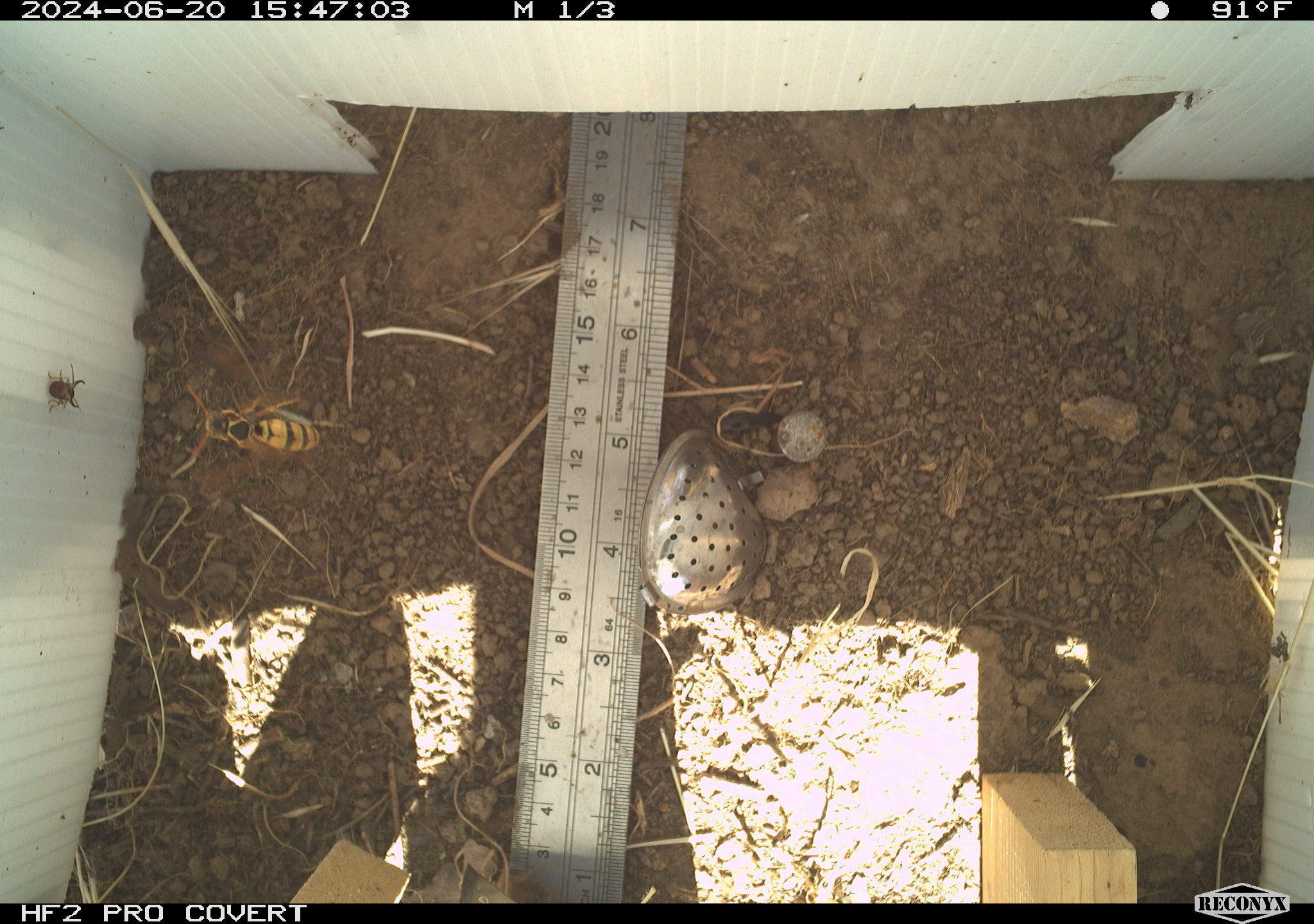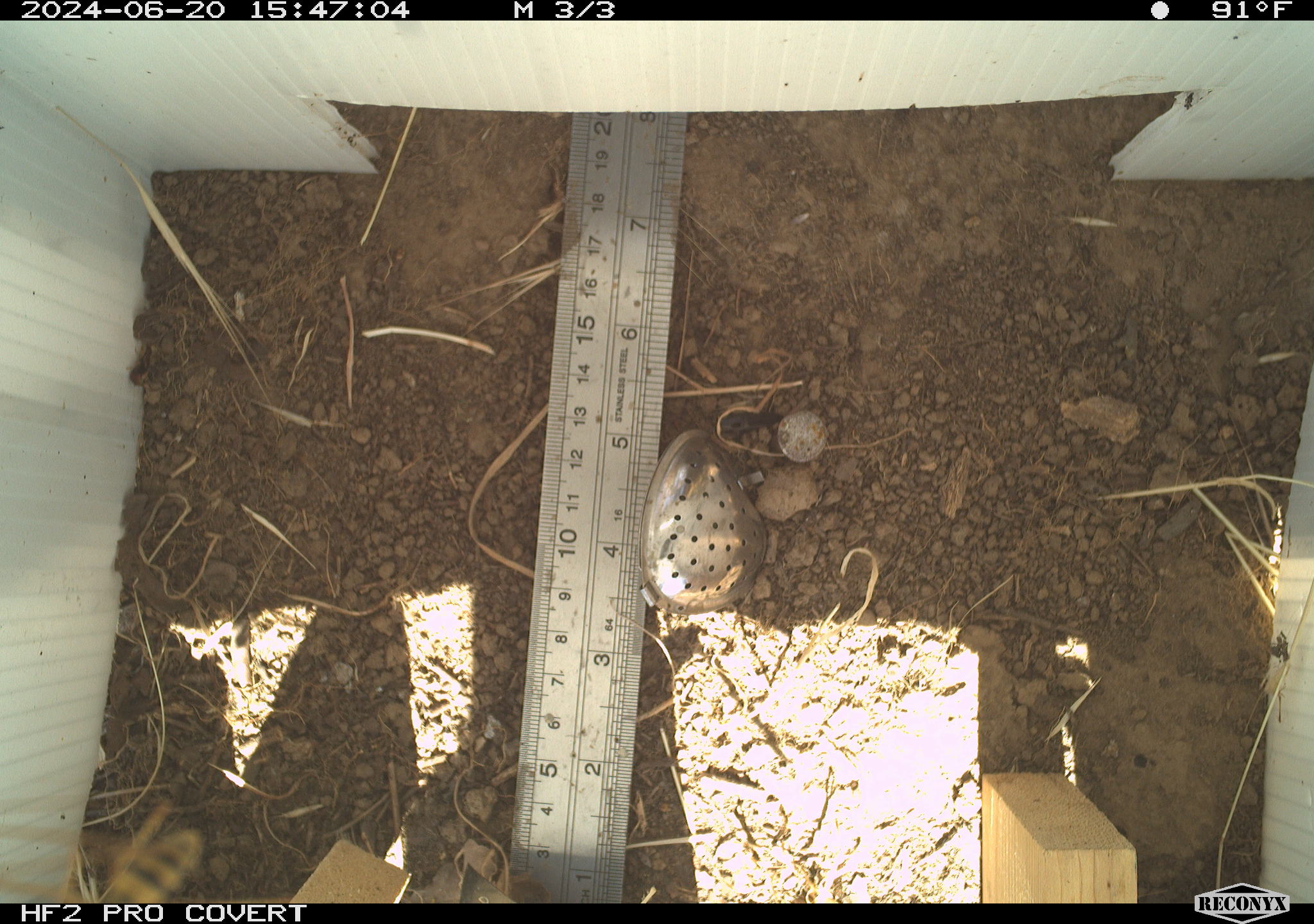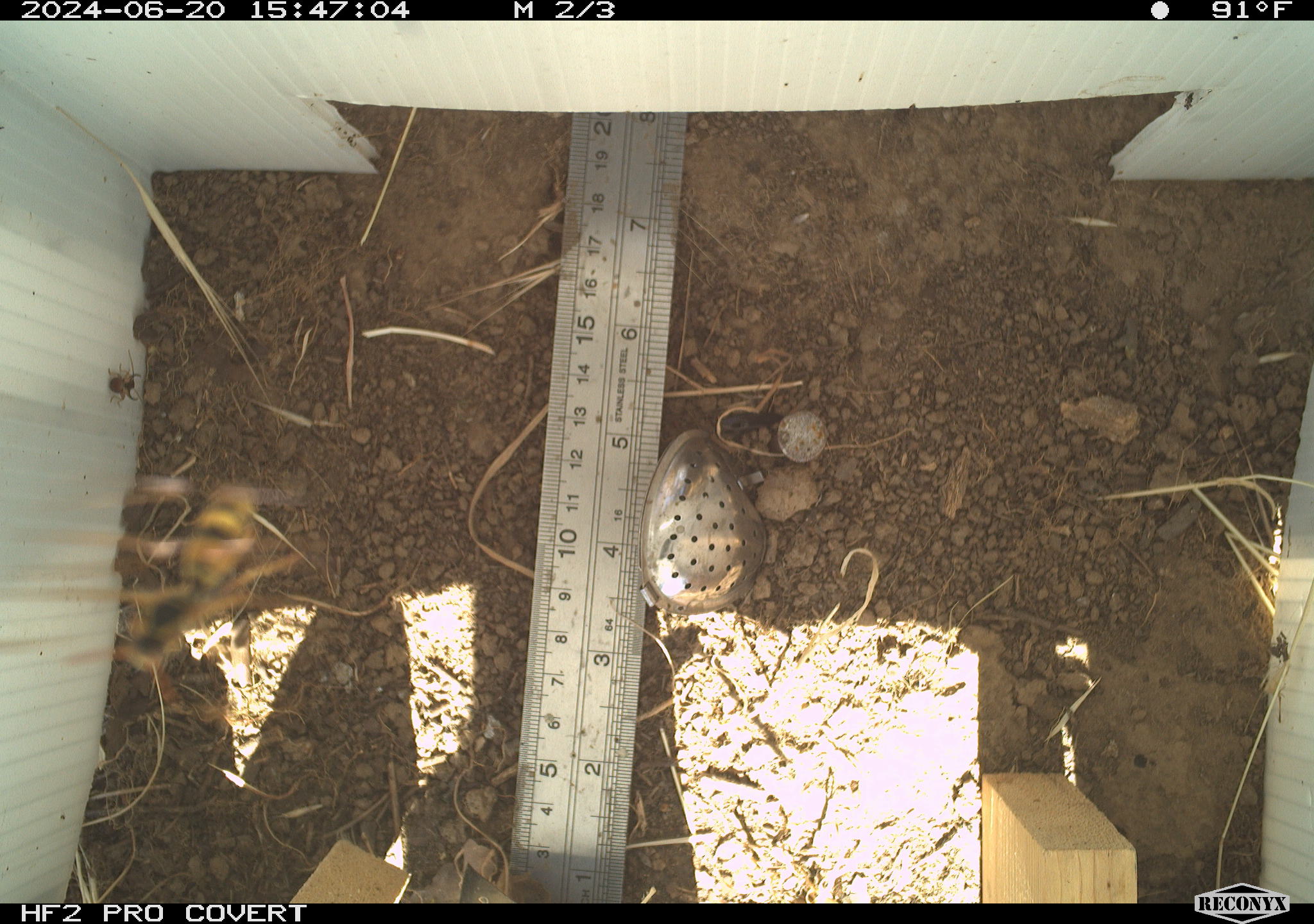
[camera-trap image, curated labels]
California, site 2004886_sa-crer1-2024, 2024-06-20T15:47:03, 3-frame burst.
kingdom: Animalia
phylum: Arthropoda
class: Insecta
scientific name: Insecta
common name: insect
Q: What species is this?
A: Insect (Insecta).